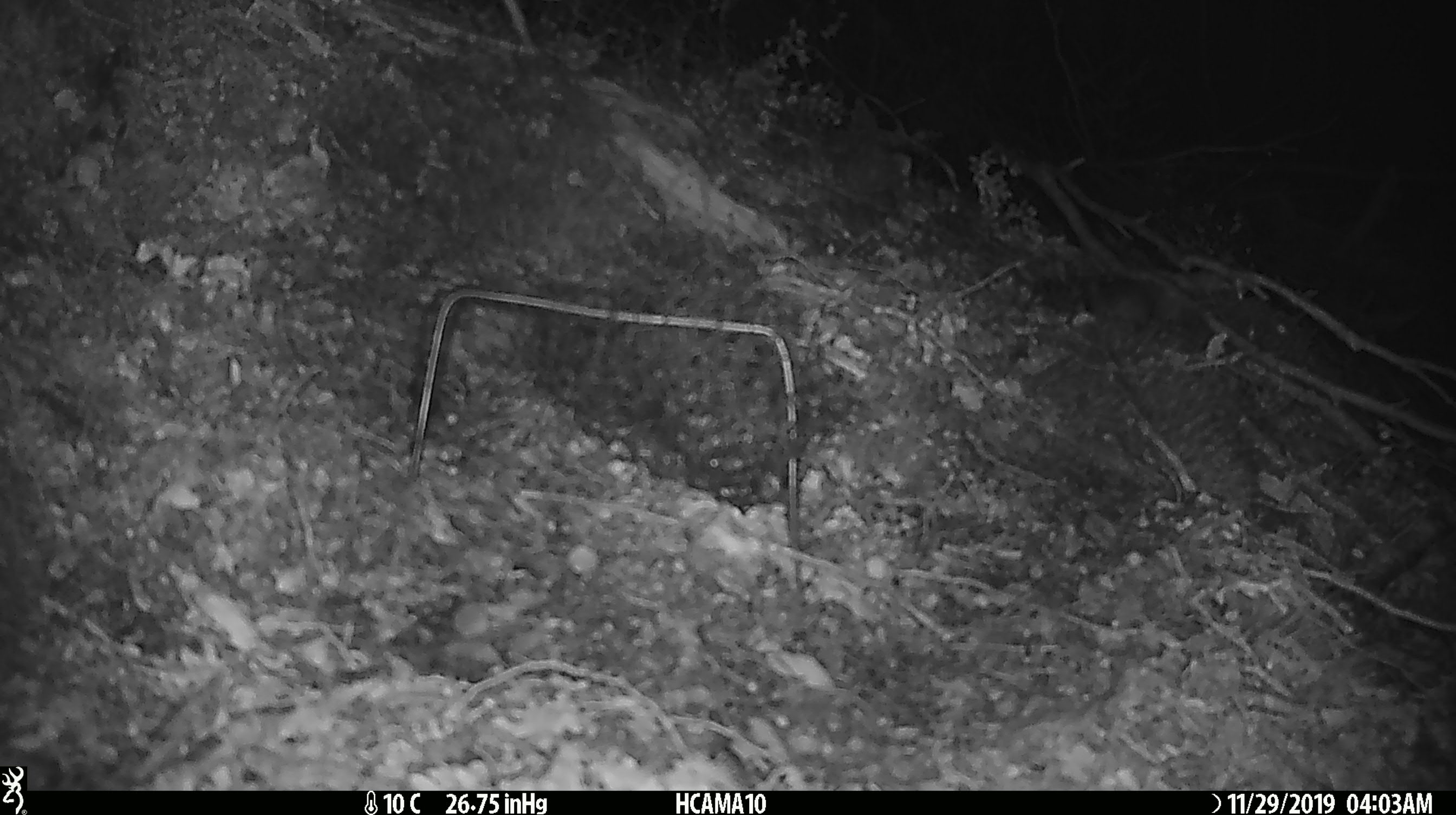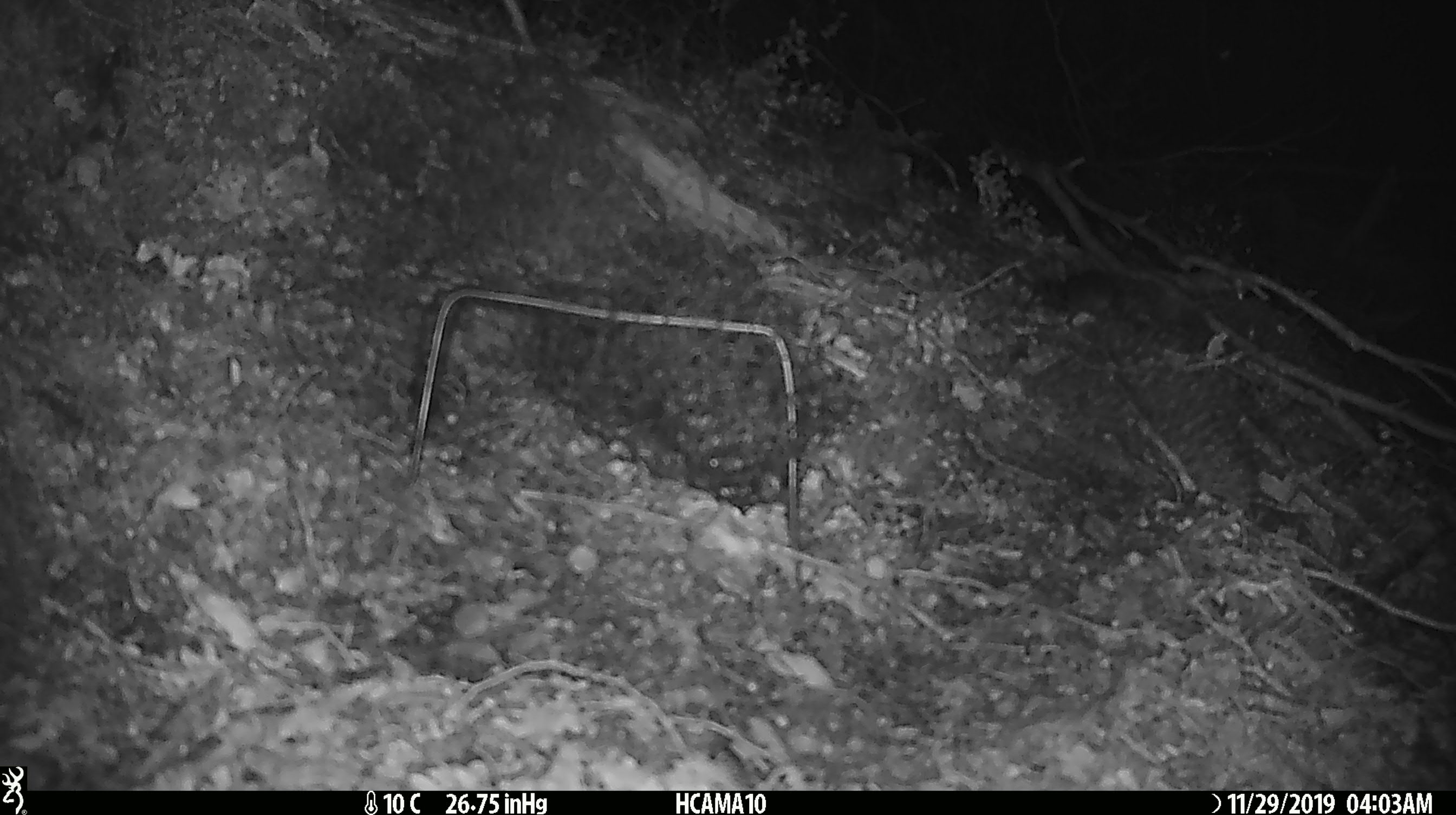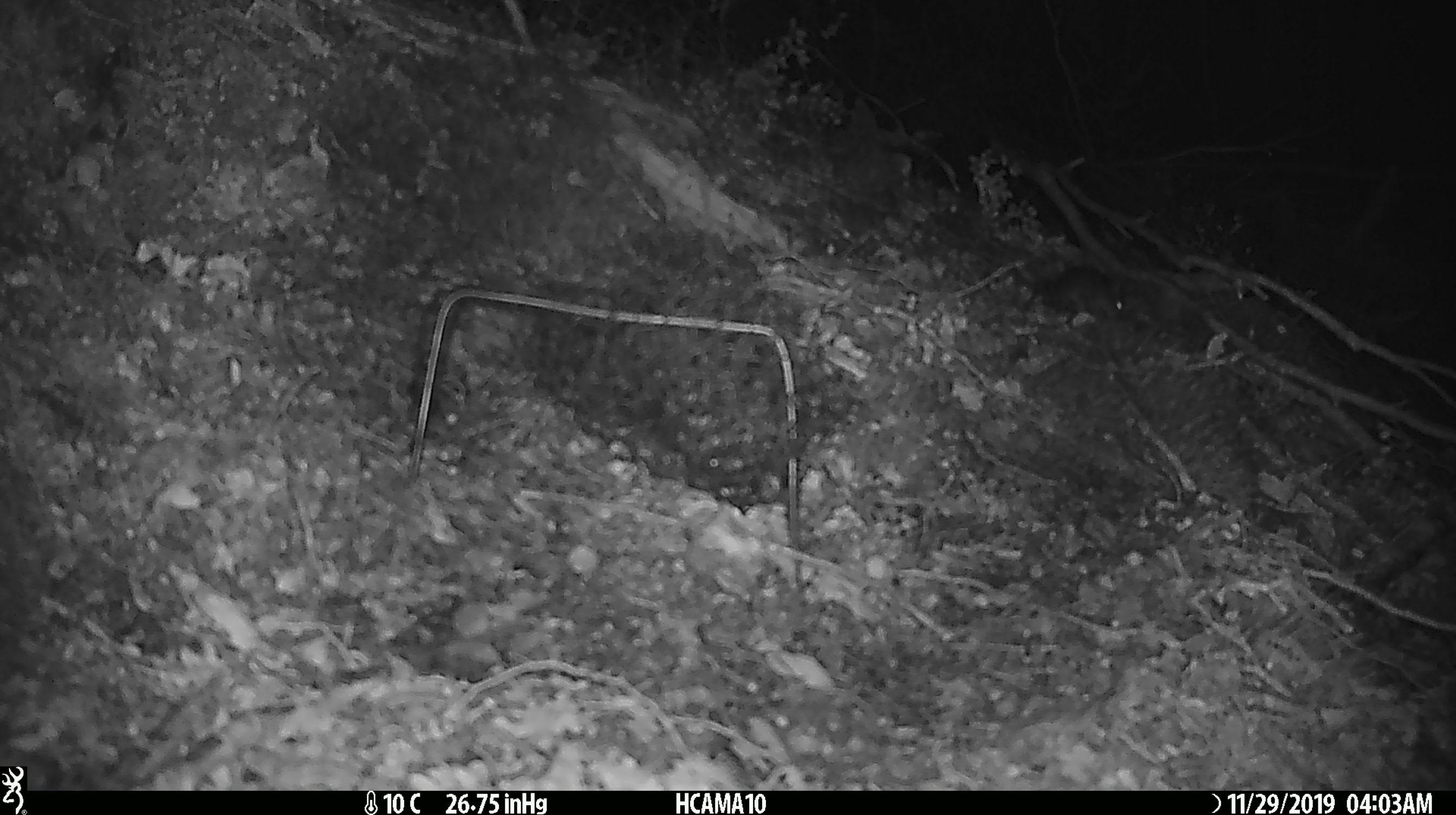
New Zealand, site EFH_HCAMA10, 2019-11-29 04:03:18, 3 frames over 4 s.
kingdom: Animalia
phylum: Chordata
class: Mammalia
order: Rodentia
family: Muridae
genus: Mus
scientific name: Mus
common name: mouse